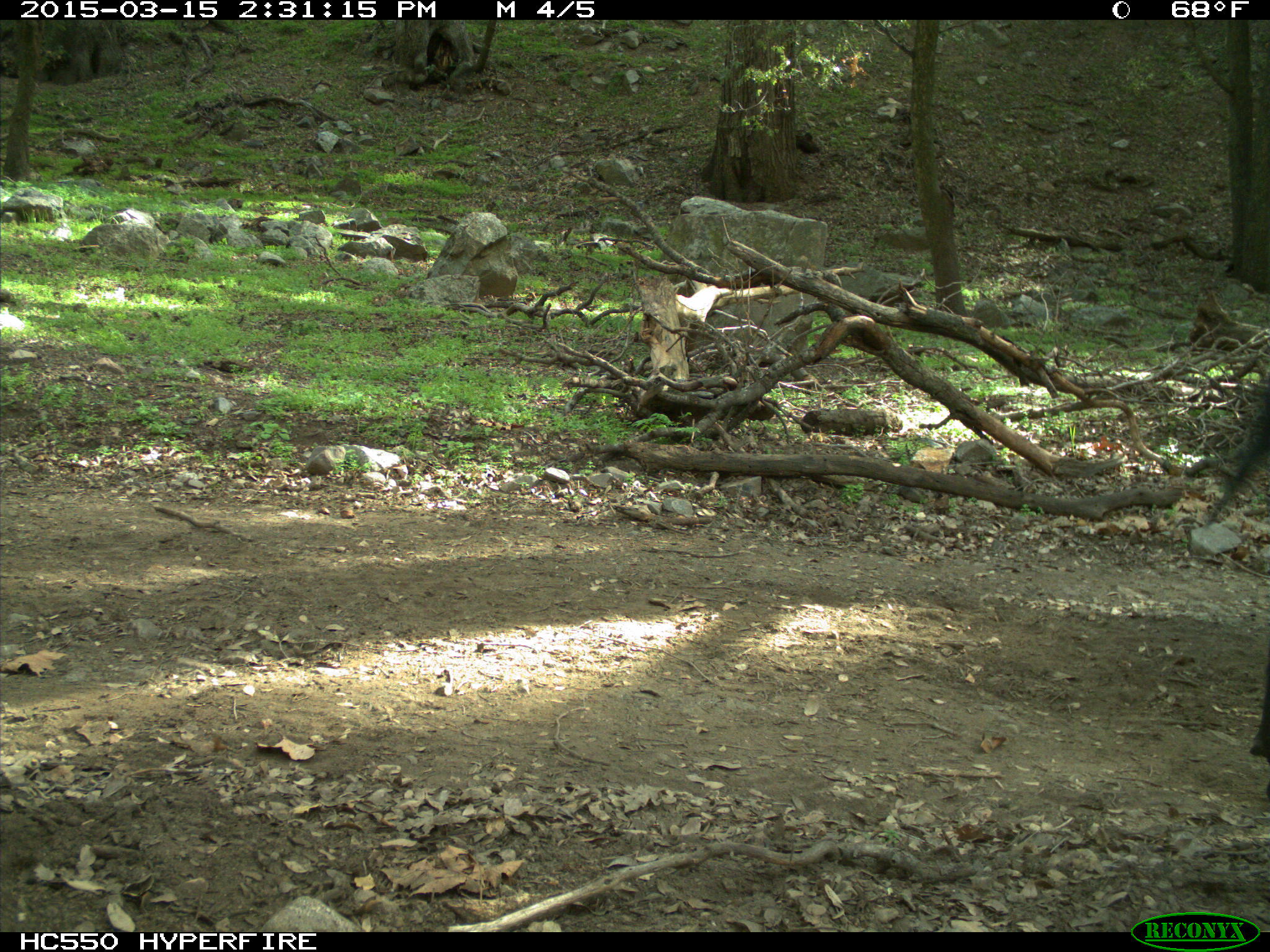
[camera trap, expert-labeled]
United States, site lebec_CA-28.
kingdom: Animalia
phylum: Chordata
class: Mammalia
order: Artiodactyla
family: Bovidae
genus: Bos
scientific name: Bos taurus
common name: domestic cow